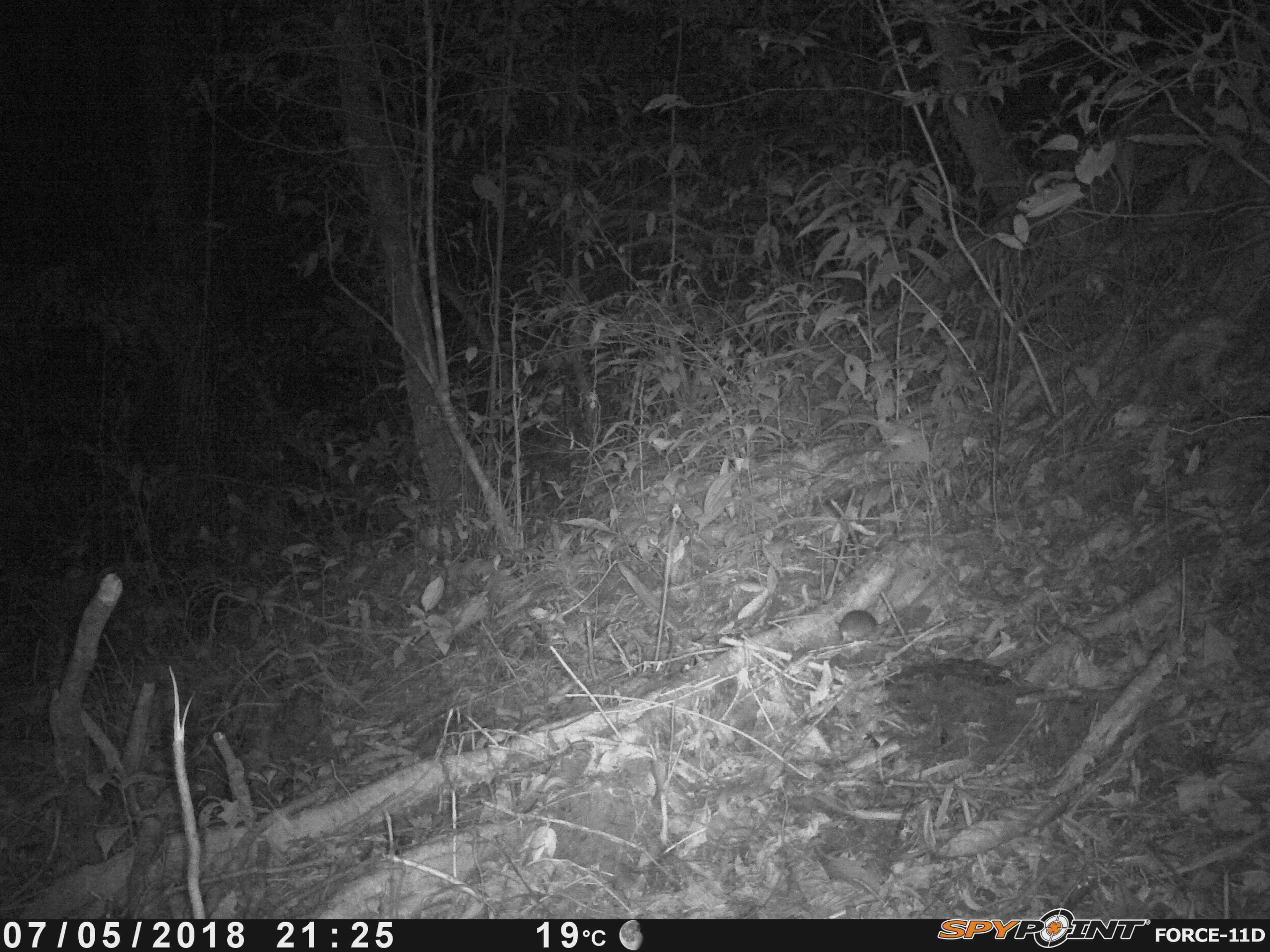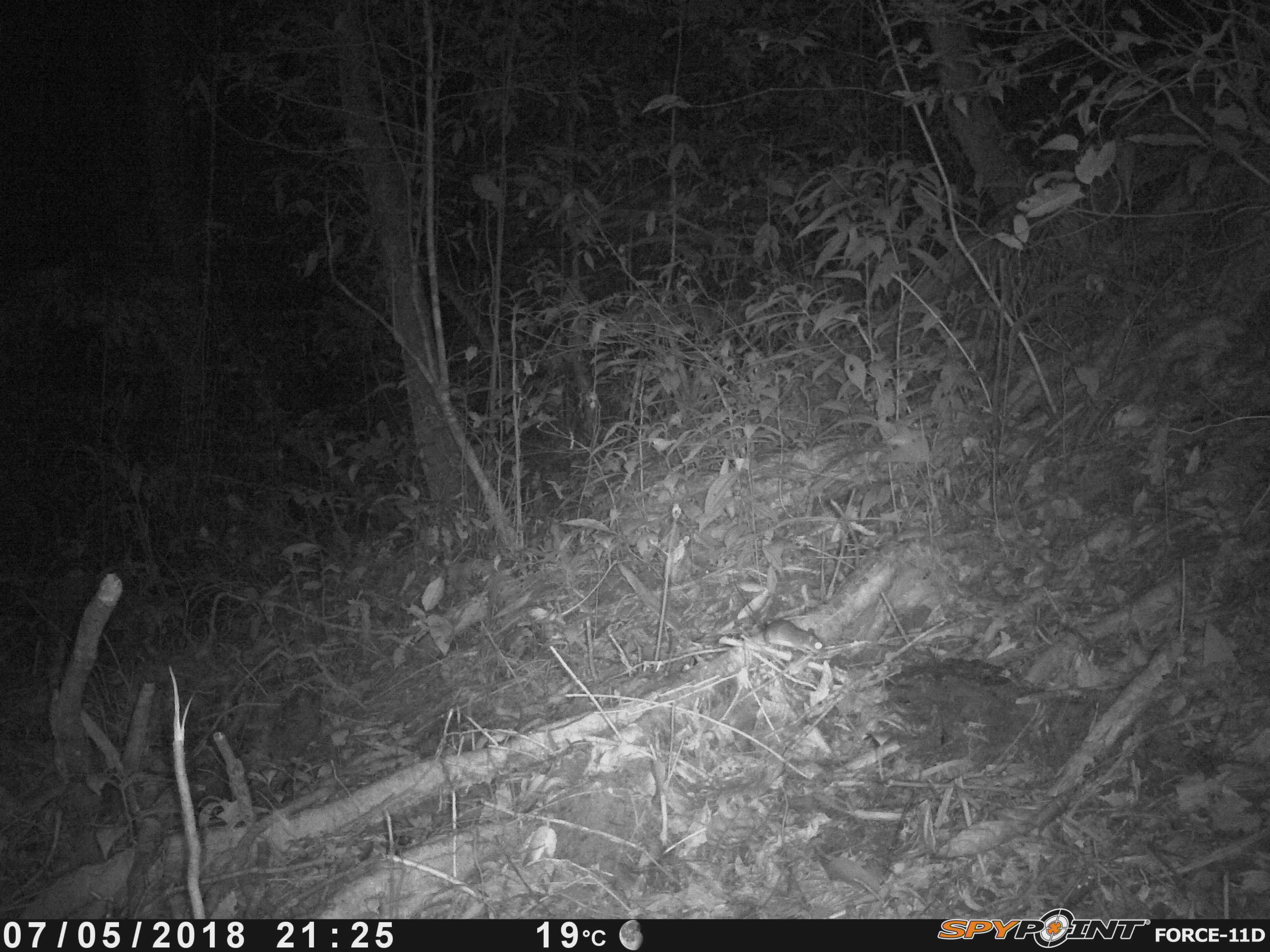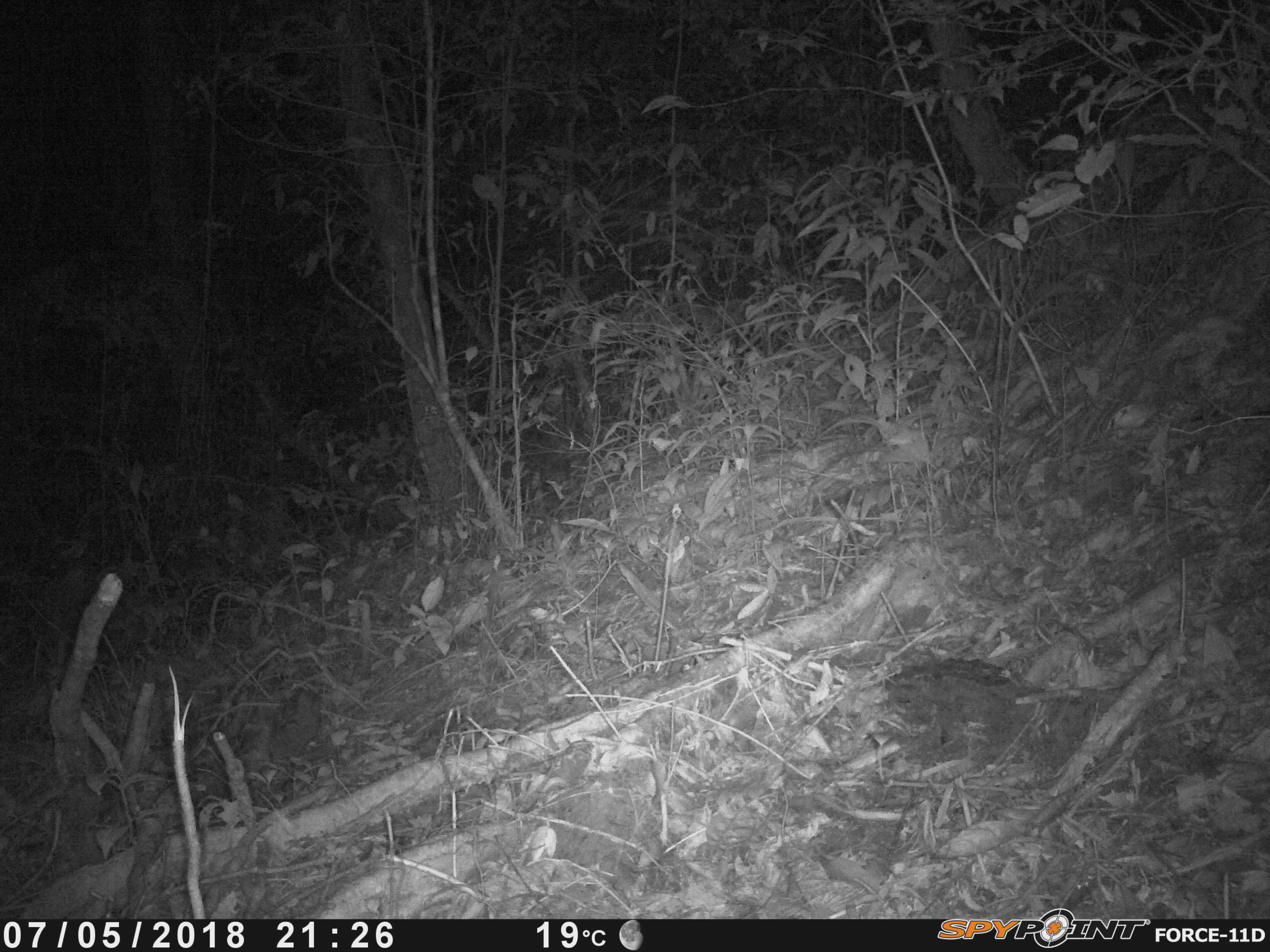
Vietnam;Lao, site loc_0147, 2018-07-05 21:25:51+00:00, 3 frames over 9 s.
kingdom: Animalia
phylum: Chordata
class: Mammalia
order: Rodentia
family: Muridae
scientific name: Muridae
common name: old-world mice and rats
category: unidentified murid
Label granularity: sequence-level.